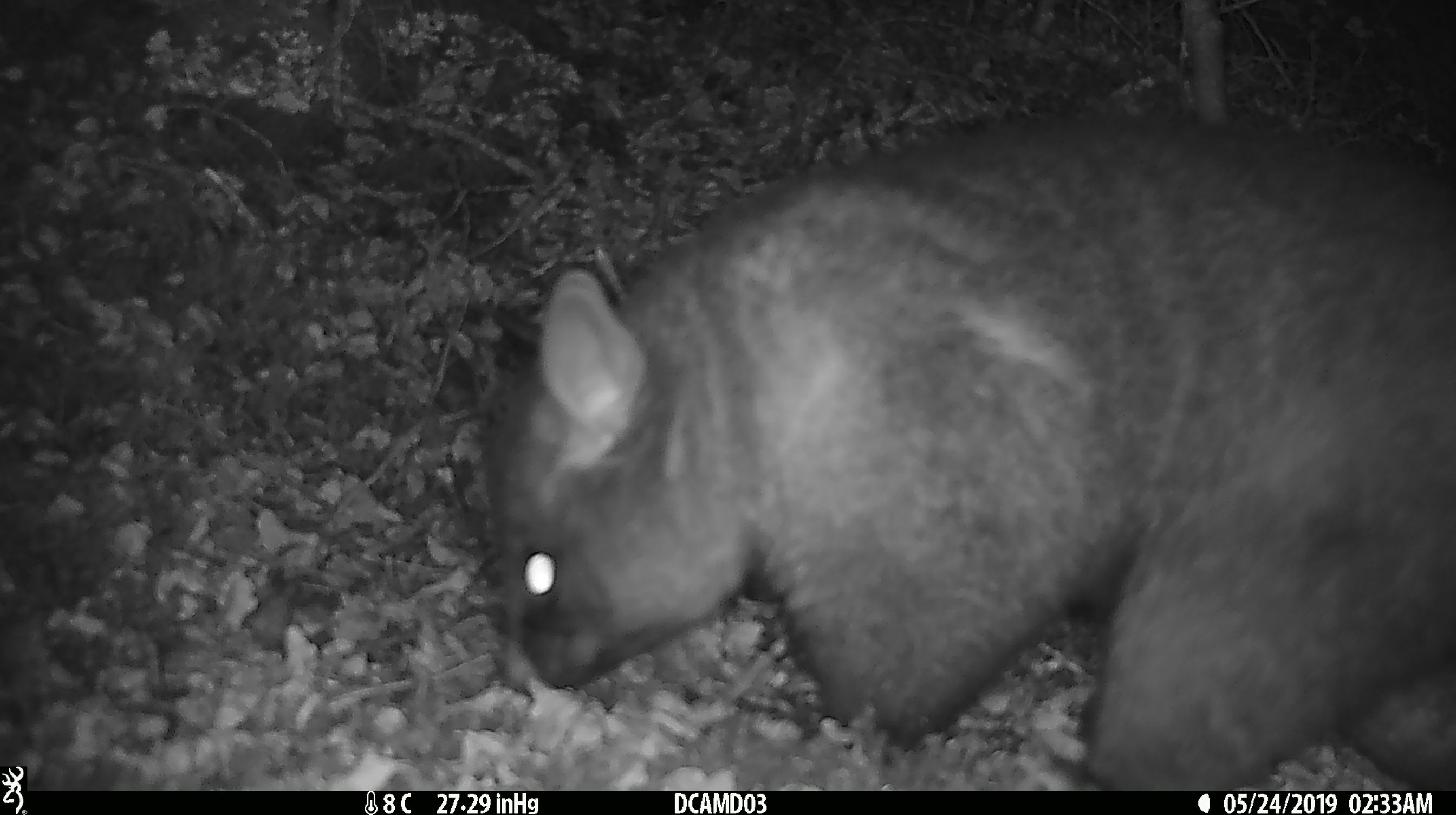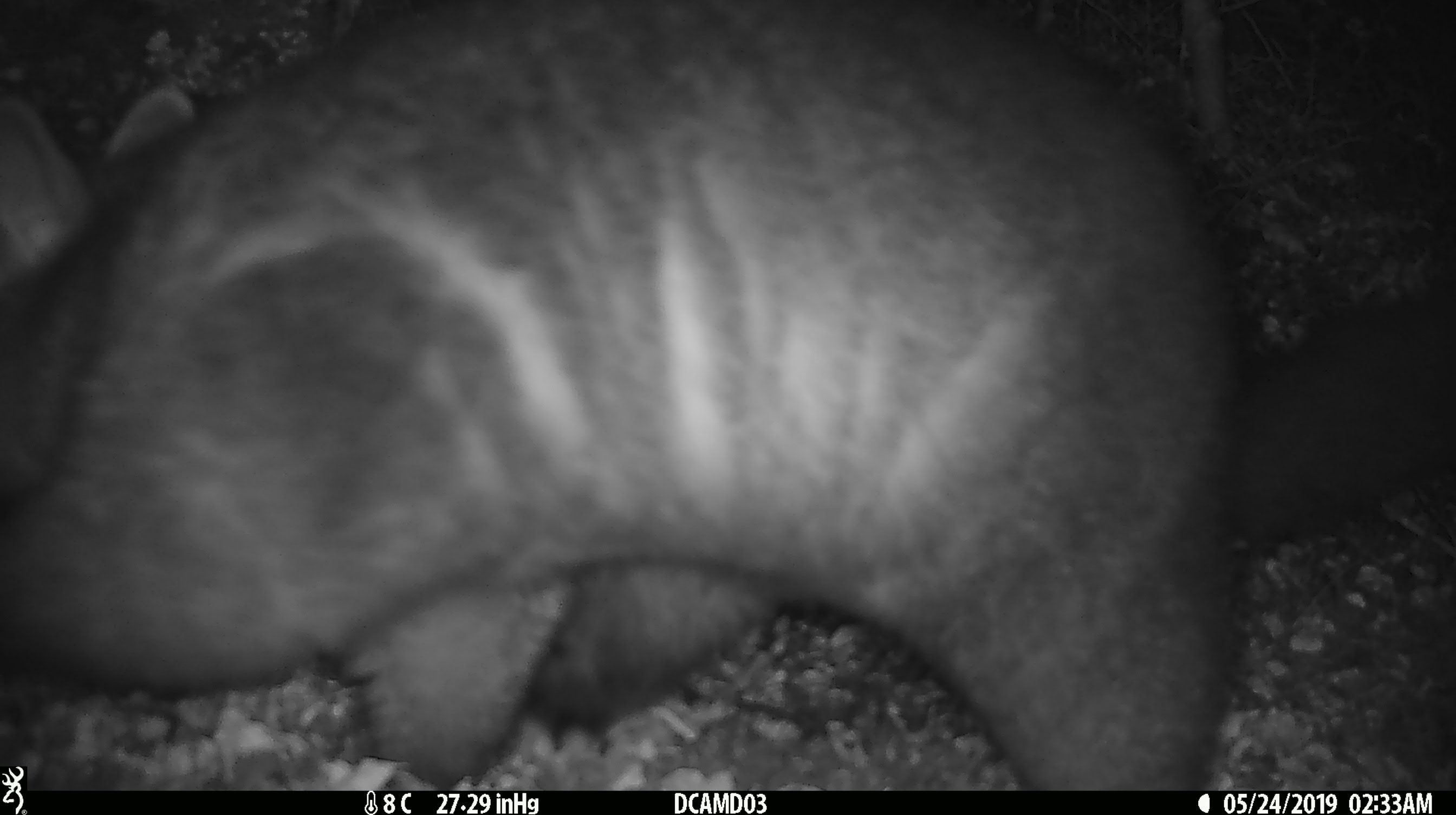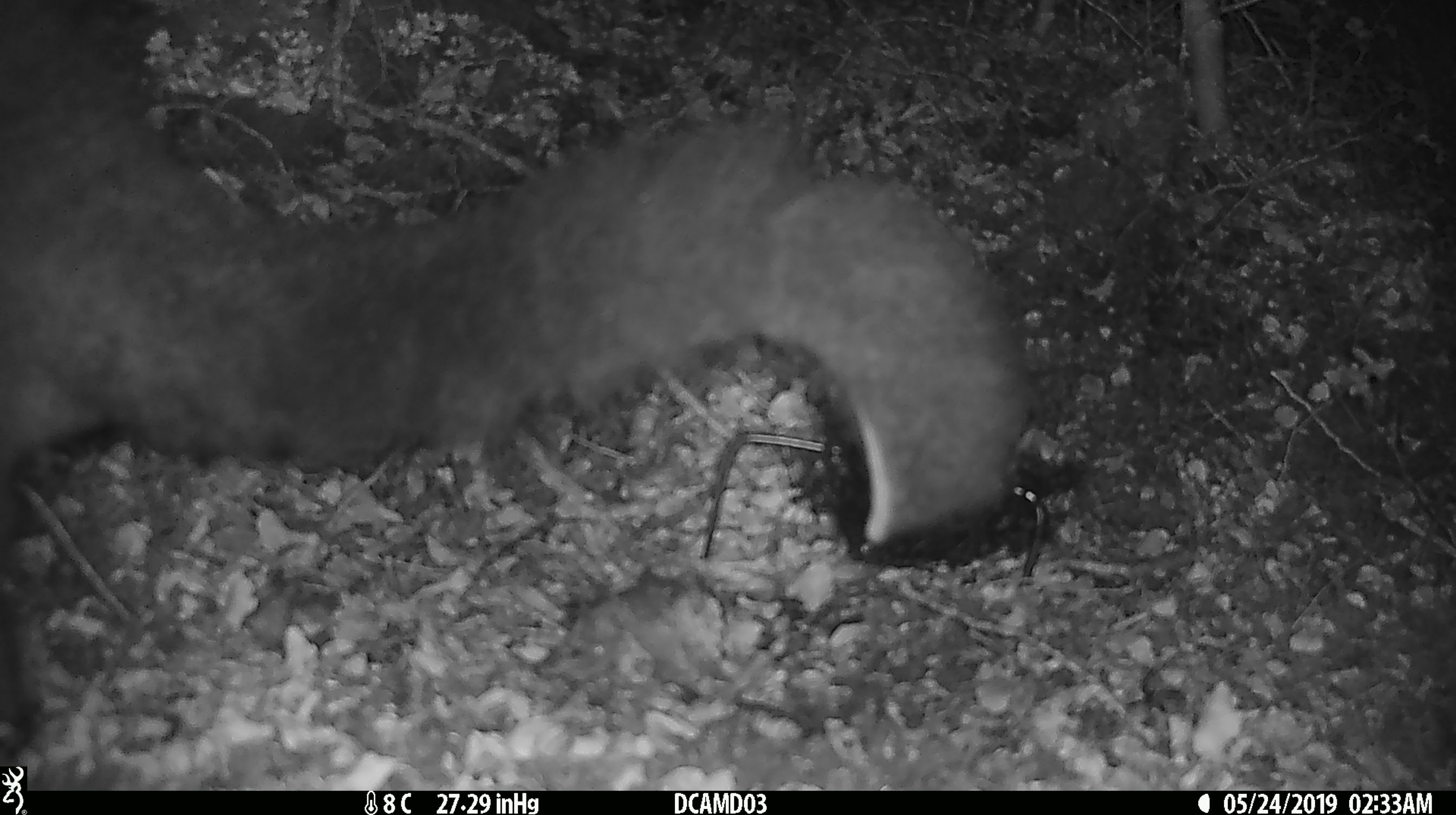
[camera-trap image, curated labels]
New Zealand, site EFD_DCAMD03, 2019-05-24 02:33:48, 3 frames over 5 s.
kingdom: Animalia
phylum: Chordata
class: Mammalia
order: Diprotodontia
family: Phalangeridae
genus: Trichosurus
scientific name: Trichosurus vulpecula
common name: common brushtail possum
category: possum